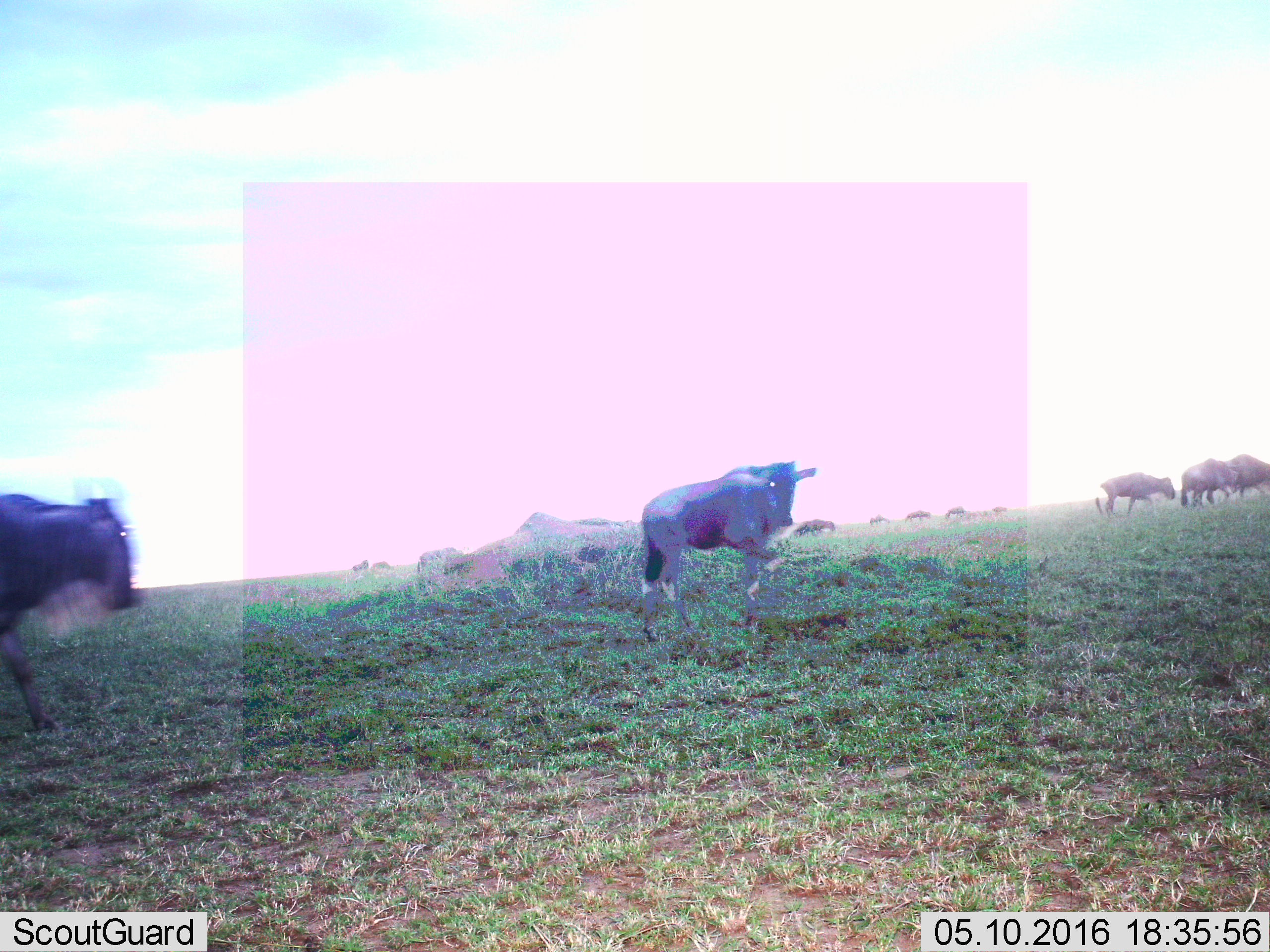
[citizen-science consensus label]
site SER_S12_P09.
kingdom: Animalia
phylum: Chordata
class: Mammalia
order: Artiodactyla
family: Bovidae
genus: Connochaetes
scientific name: Connochaetes taurinus taurinus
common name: blue wildebeest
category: wildebeestblue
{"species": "wildebeestblue (blue wildebeest) (Connochaetes taurinus taurinus)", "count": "11-50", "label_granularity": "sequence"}